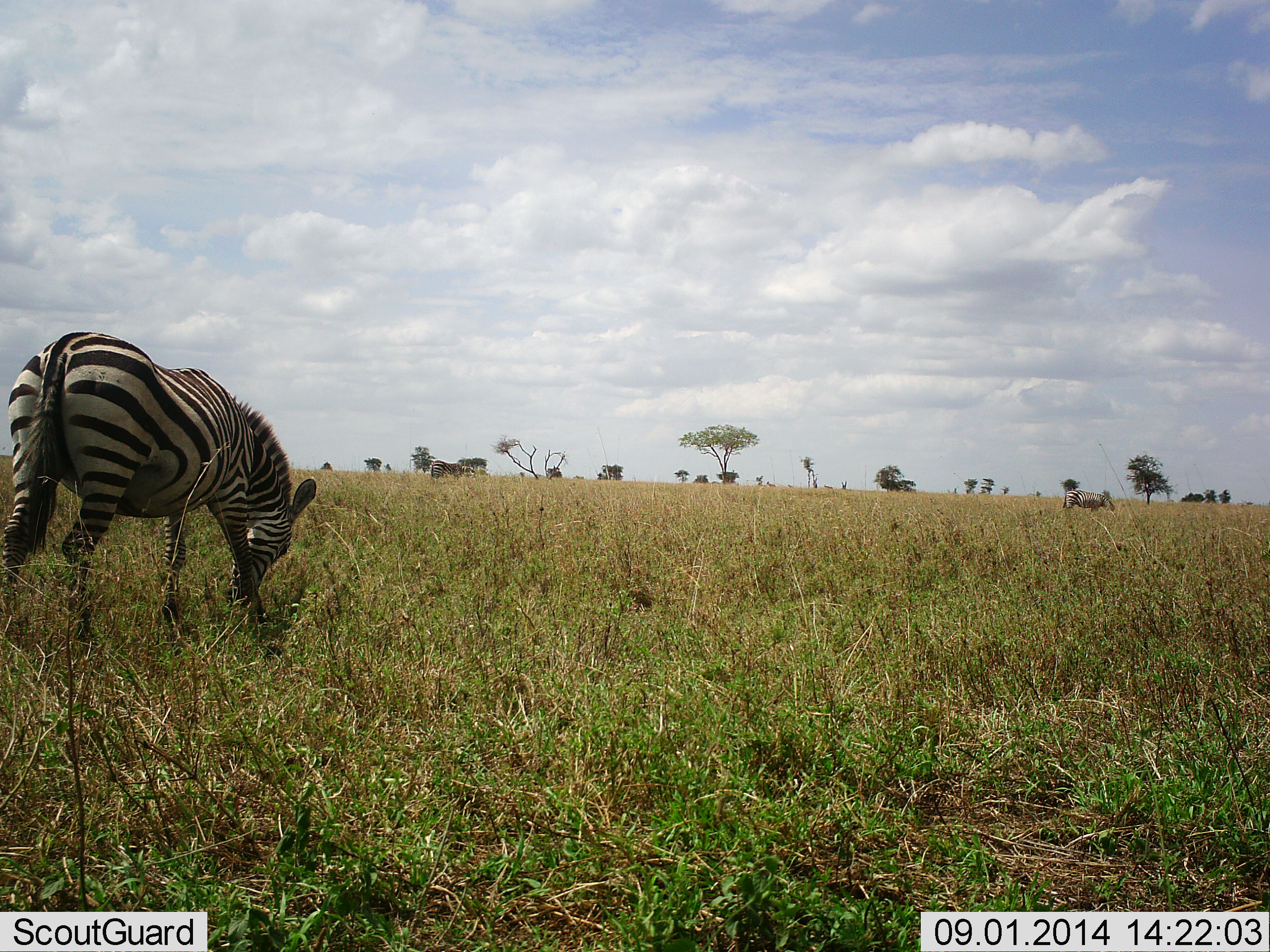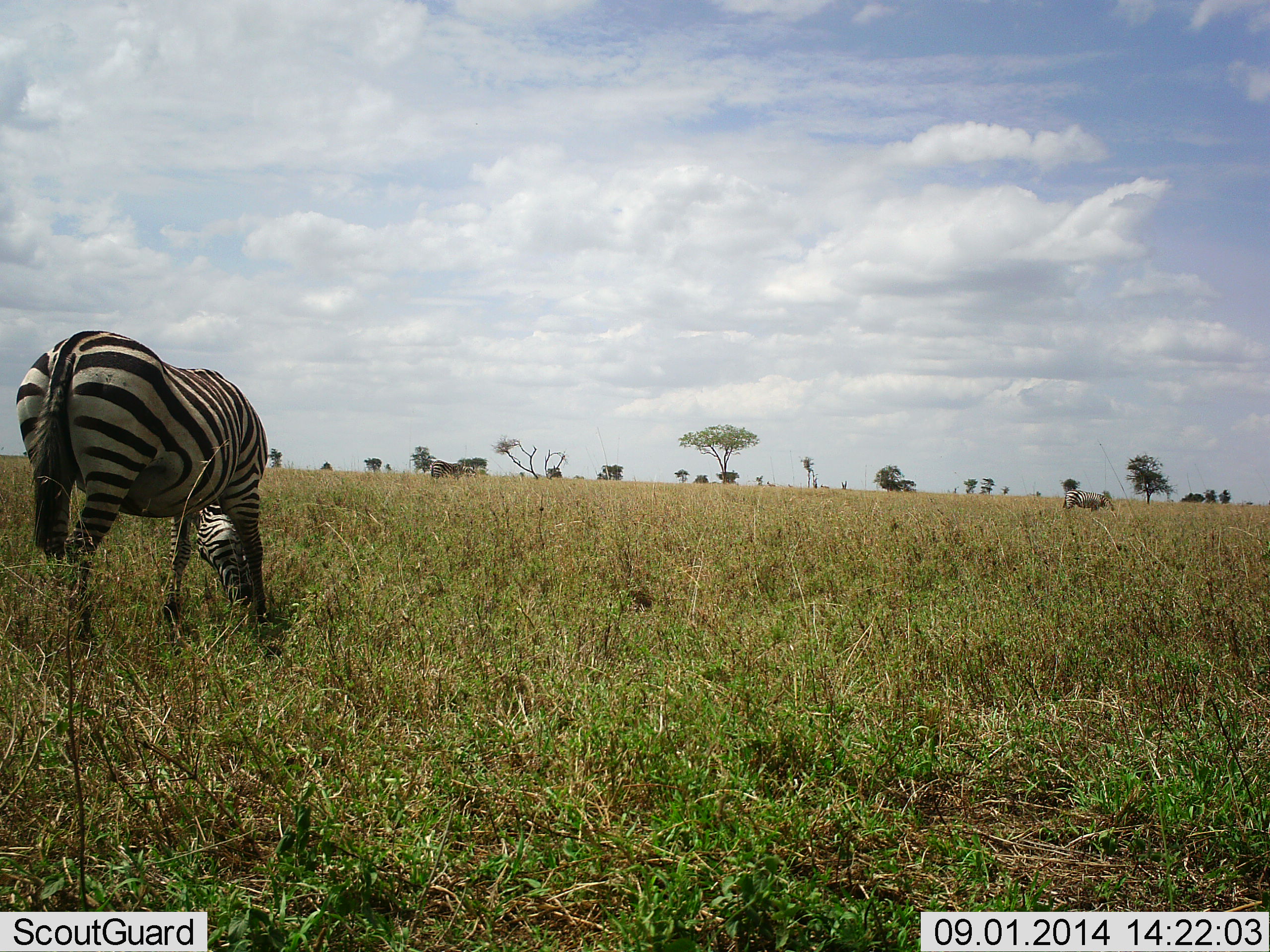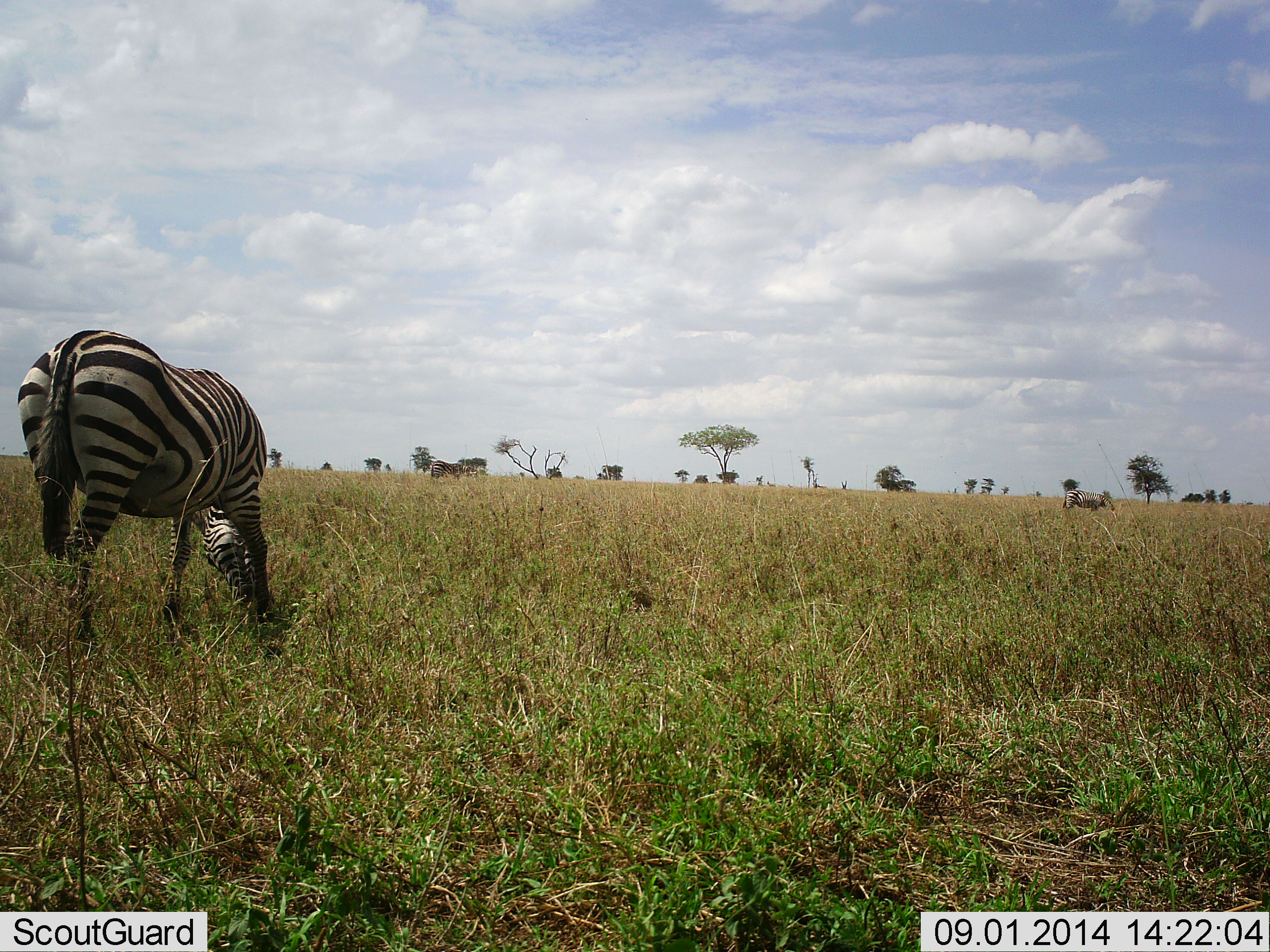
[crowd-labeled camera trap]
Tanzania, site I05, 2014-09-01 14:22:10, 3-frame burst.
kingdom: Animalia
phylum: Chordata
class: Mammalia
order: Perissodactyla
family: Equidae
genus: Equus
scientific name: Equus quagga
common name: plains zebra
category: zebra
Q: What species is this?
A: Zebra (plains zebra) (Equus quagga).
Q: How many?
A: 3.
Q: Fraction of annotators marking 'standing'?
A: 30%.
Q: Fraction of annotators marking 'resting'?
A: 0%.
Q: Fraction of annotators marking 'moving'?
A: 0%.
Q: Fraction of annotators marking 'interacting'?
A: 10%.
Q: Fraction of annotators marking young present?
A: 0%.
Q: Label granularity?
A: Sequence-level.